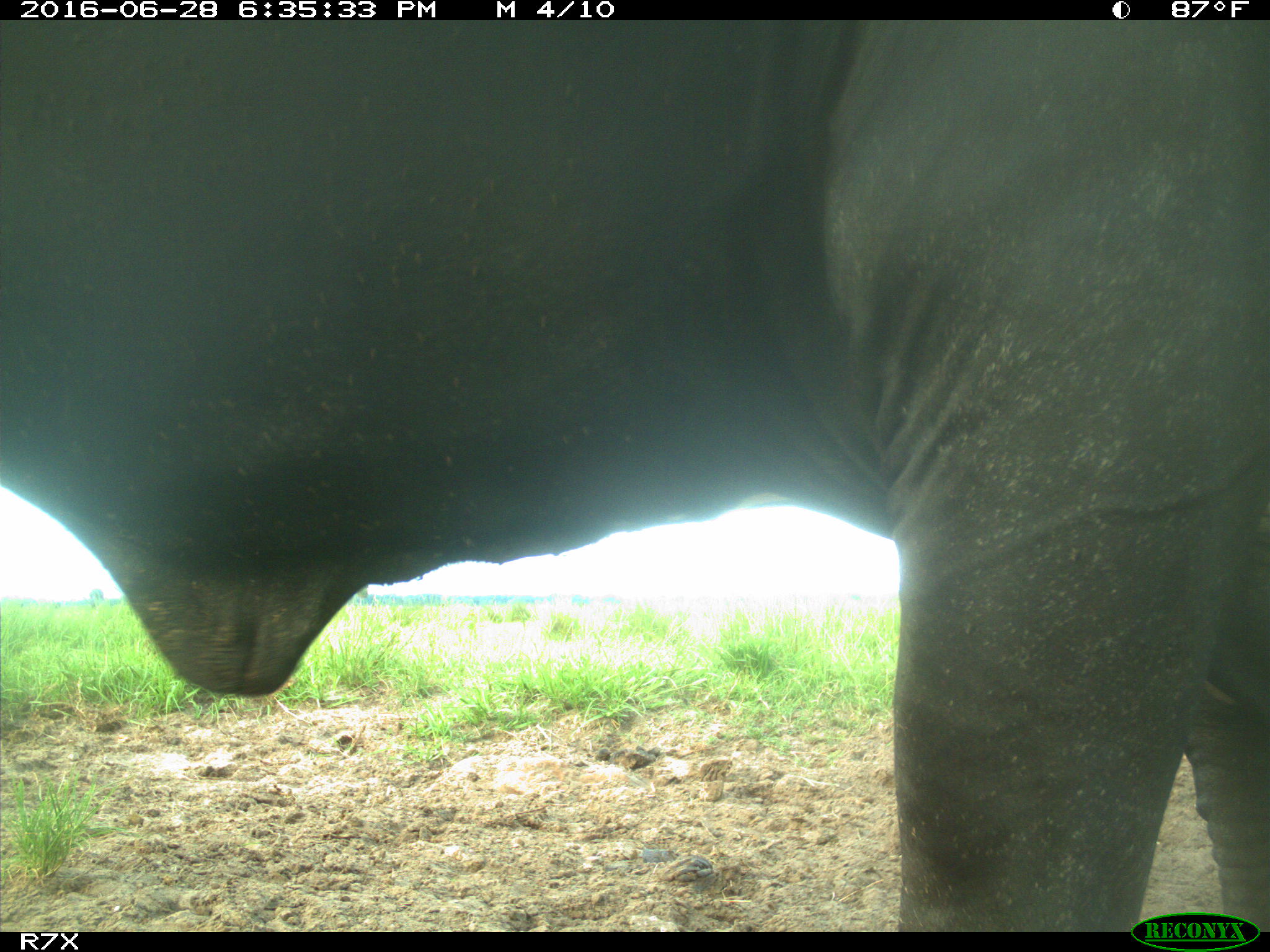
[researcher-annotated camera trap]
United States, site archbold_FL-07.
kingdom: Animalia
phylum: Chordata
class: Mammalia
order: Artiodactyla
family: Bovidae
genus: Bos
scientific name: Bos taurus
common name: domestic cow